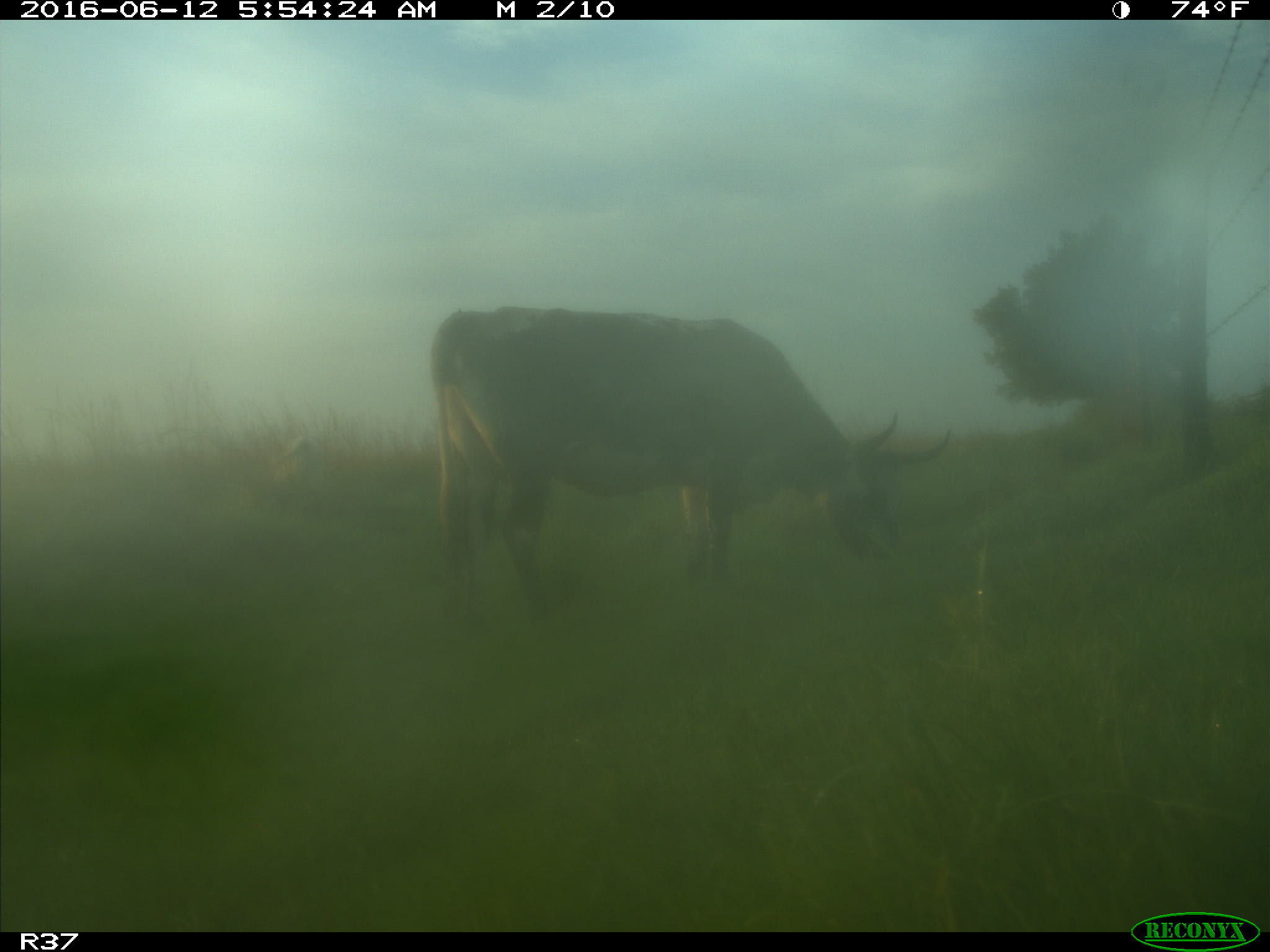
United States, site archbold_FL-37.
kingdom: Animalia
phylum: Chordata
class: Mammalia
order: Artiodactyla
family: Bovidae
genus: Bos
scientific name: Bos taurus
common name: domestic cow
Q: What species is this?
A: Bos taurus (domestic cow).